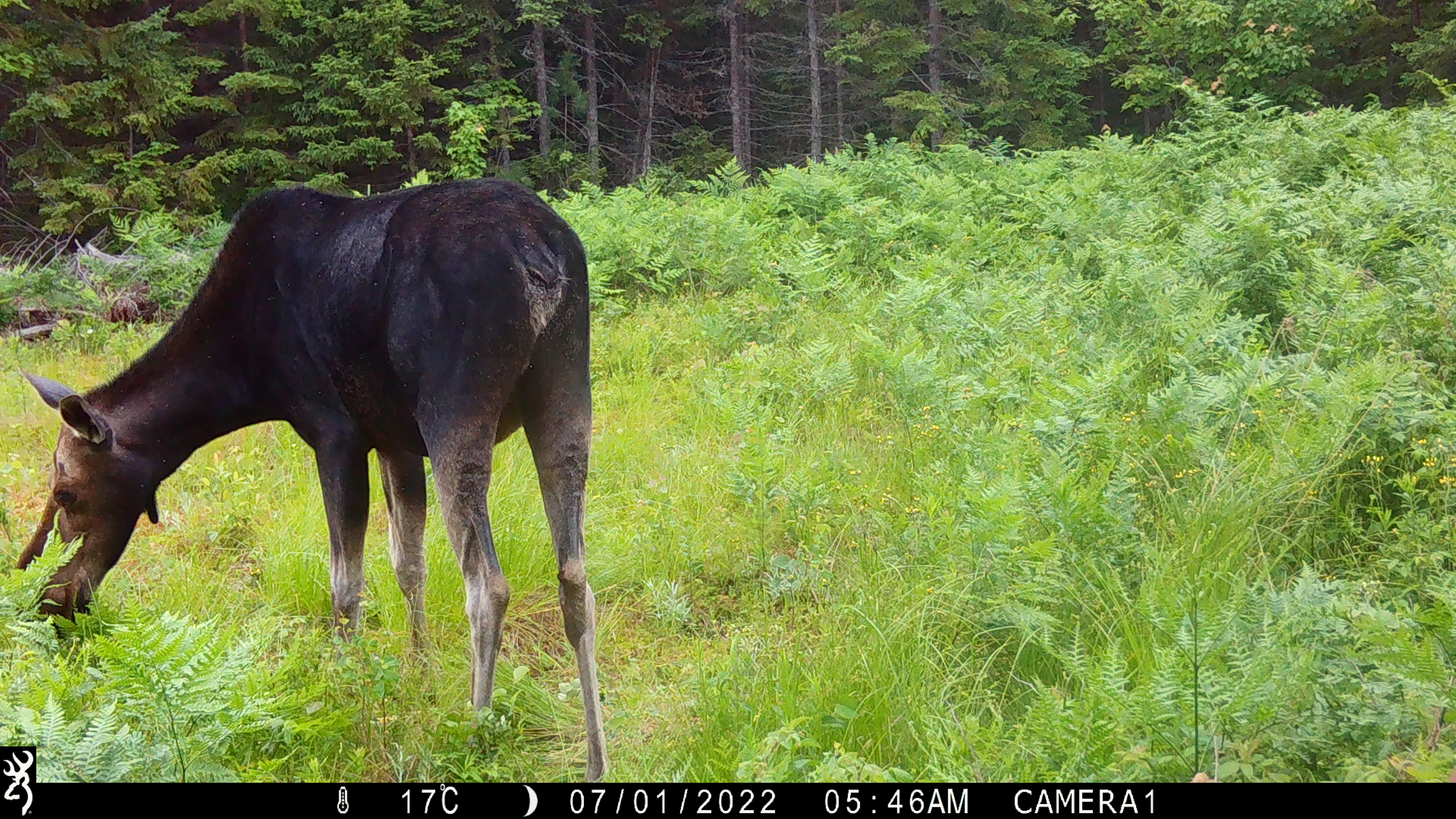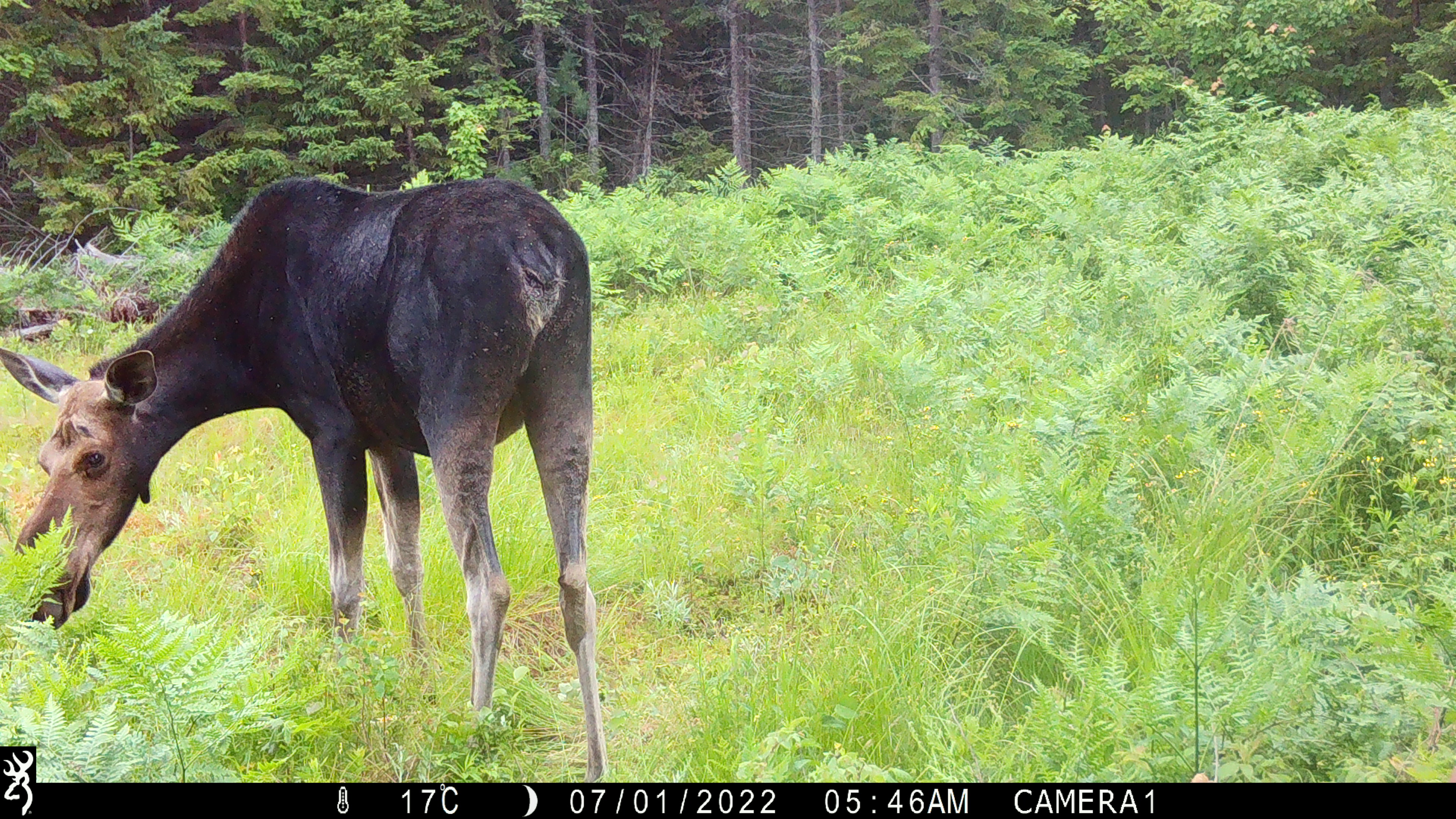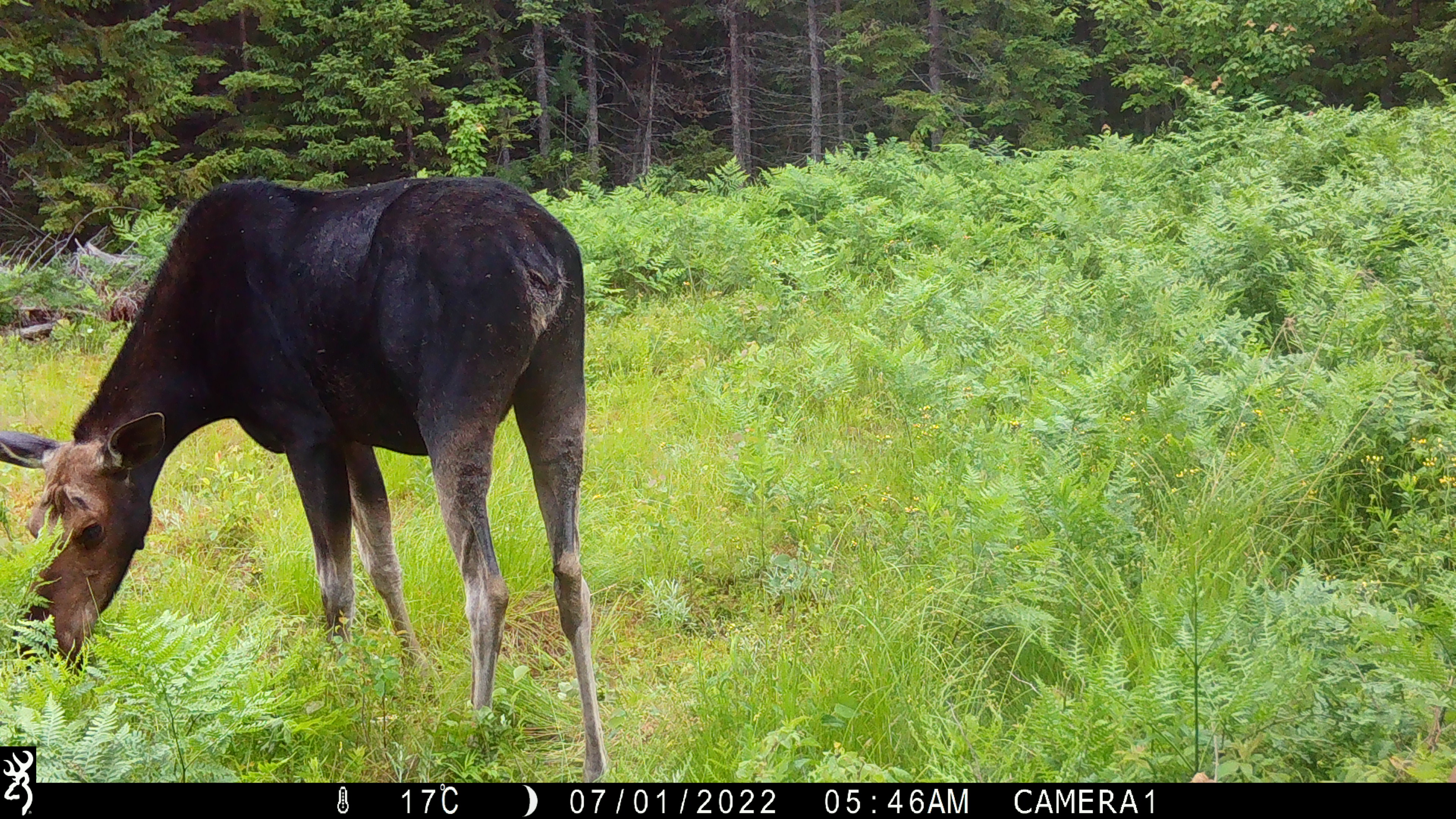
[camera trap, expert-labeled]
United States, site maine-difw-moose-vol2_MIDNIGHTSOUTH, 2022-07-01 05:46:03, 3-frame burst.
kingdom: Animalia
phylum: Chordata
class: Mammalia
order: Artiodactyla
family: Cervidae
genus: Alces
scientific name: Alces alces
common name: moose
Moose (Alces alces).